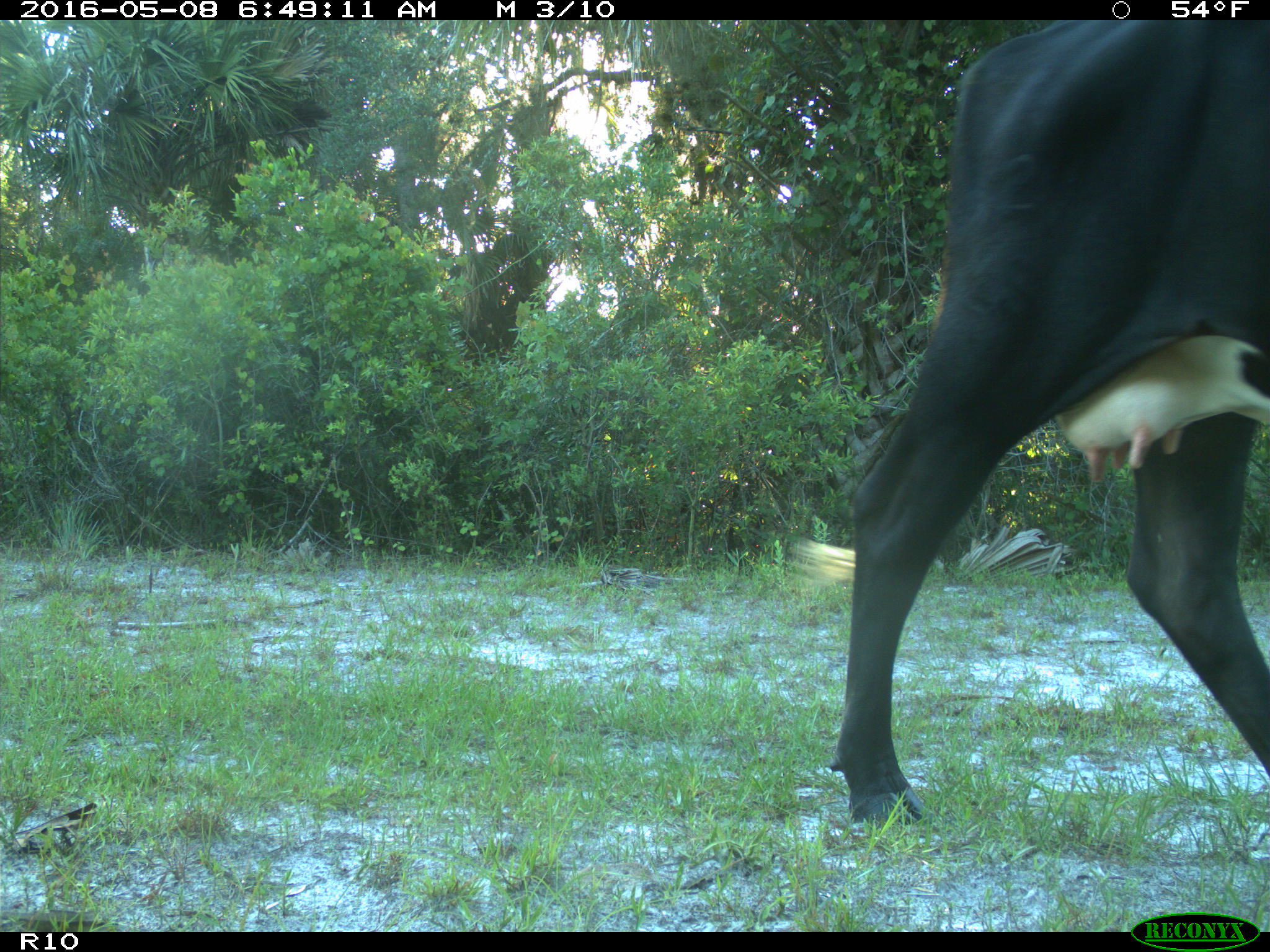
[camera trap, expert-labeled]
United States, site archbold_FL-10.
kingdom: Animalia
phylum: Chordata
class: Mammalia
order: Artiodactyla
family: Bovidae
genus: Bos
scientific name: Bos taurus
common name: domestic cow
Bos taurus (domestic cow).